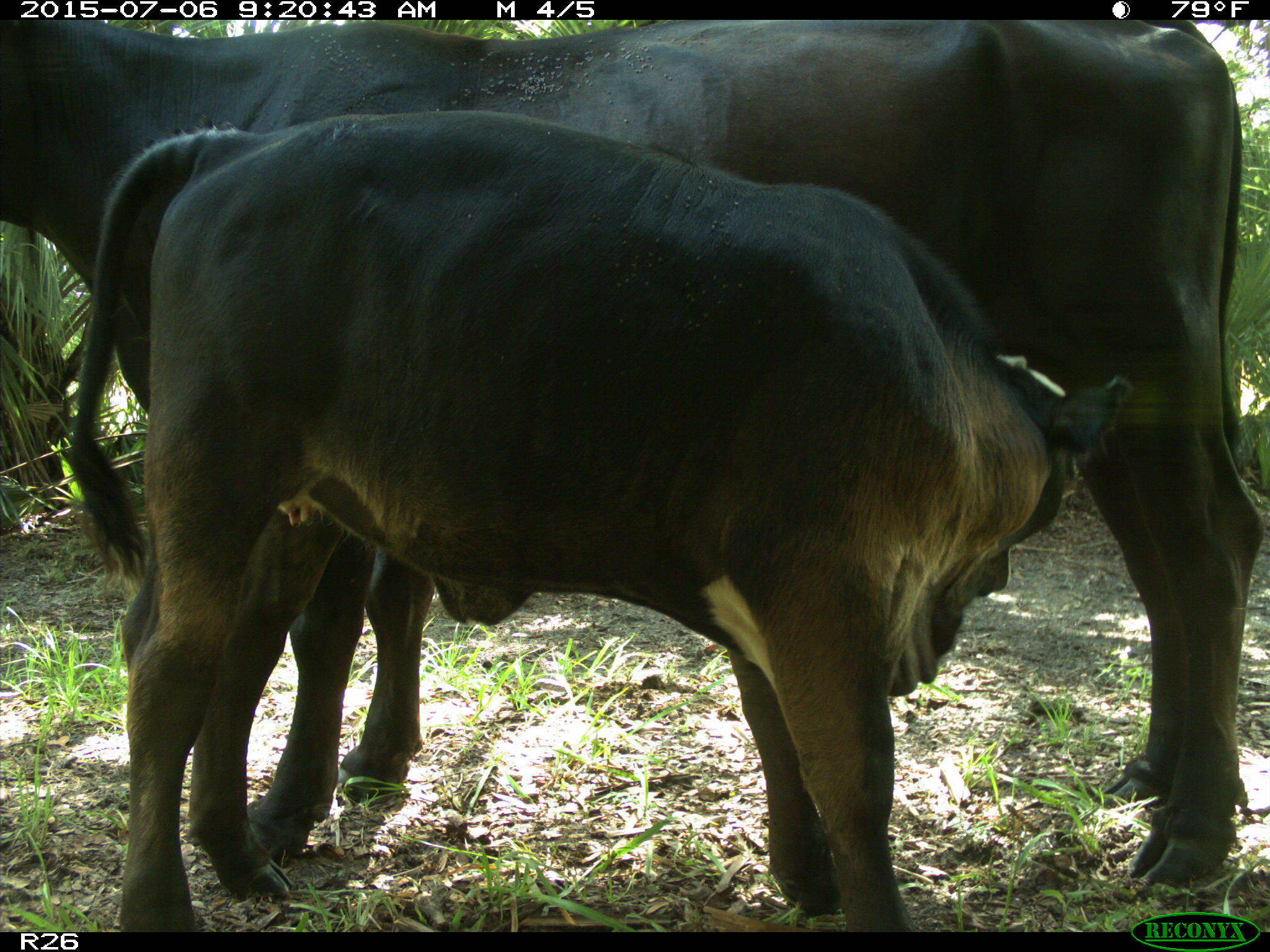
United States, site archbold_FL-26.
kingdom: Animalia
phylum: Chordata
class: Mammalia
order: Artiodactyla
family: Bovidae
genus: Bos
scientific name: Bos taurus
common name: domestic cow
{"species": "Bos taurus (domestic cow)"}